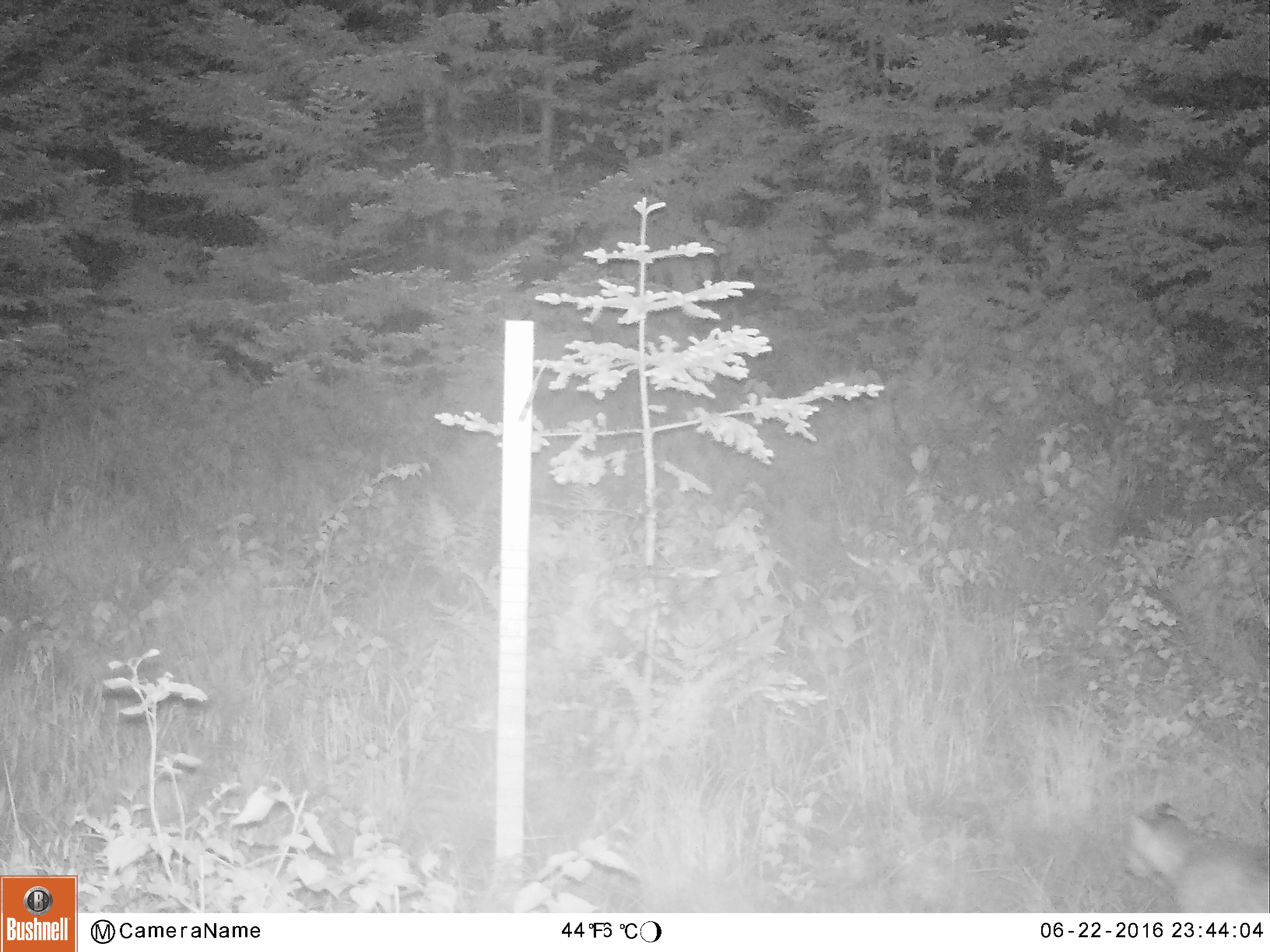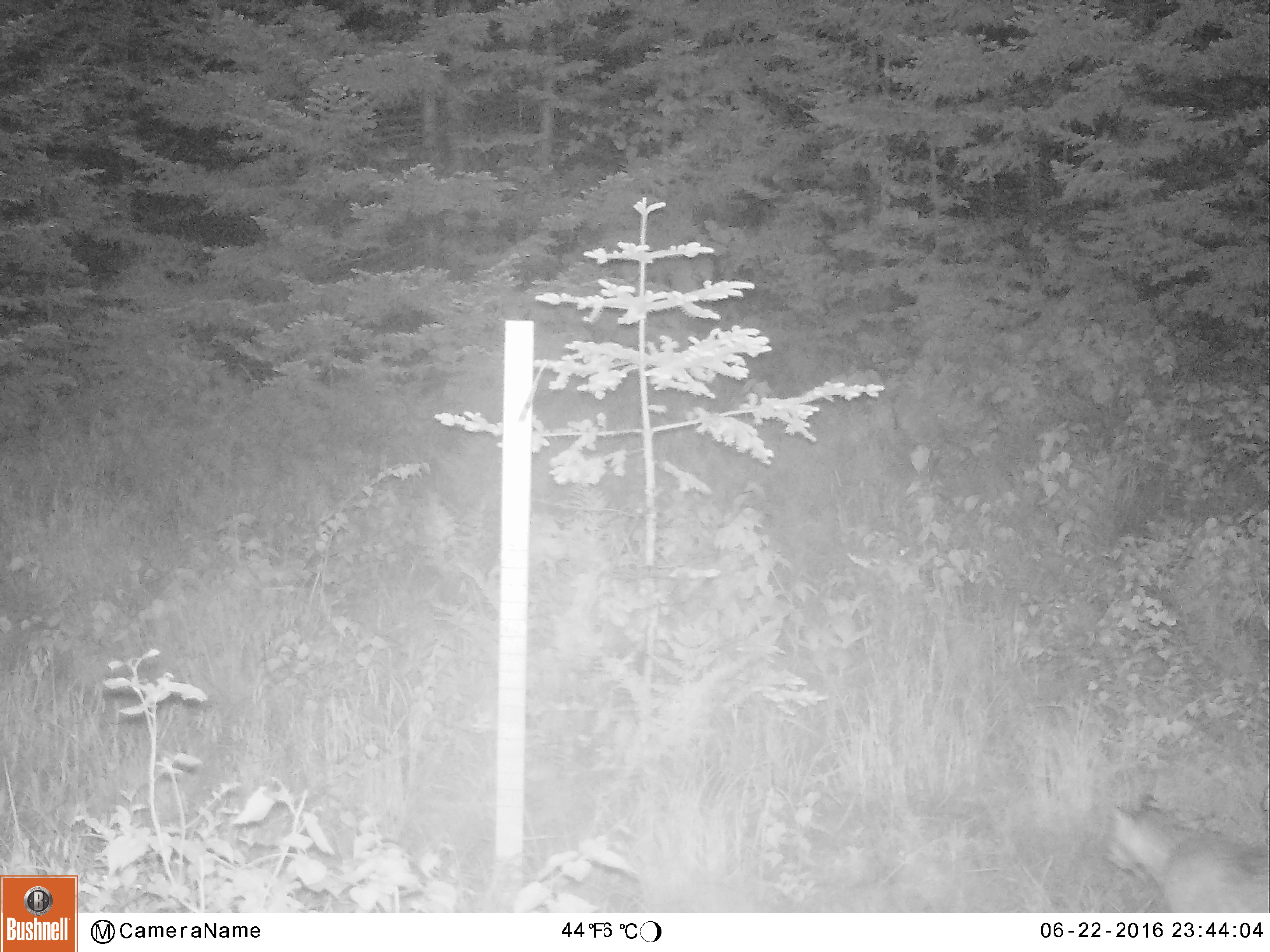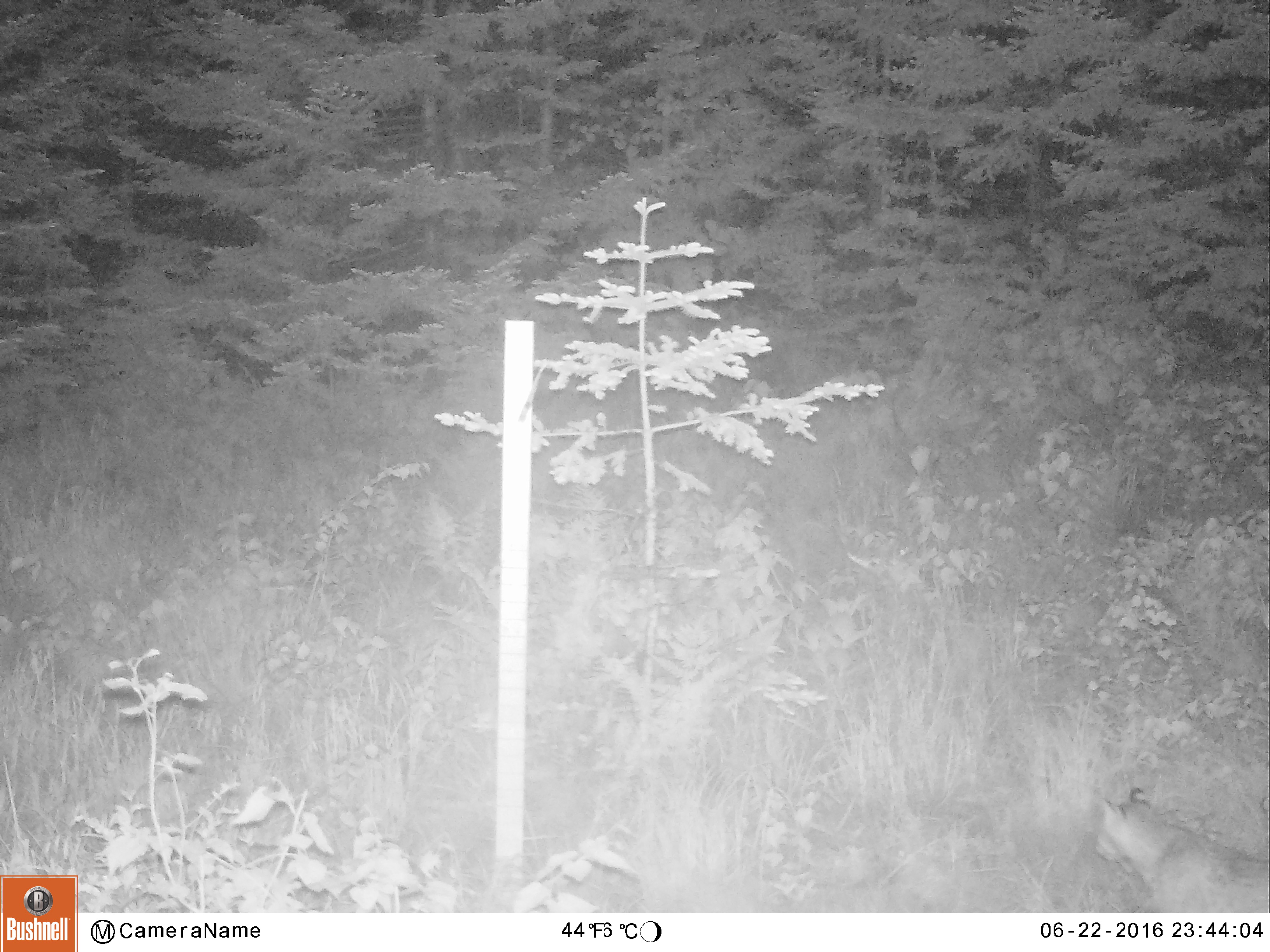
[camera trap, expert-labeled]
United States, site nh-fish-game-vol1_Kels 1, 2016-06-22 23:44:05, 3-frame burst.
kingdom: Animalia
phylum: Chordata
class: Mammalia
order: Carnivora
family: Felidae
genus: Lynx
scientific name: Lynx rufus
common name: bobcat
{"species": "bobcat (Lynx rufus)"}